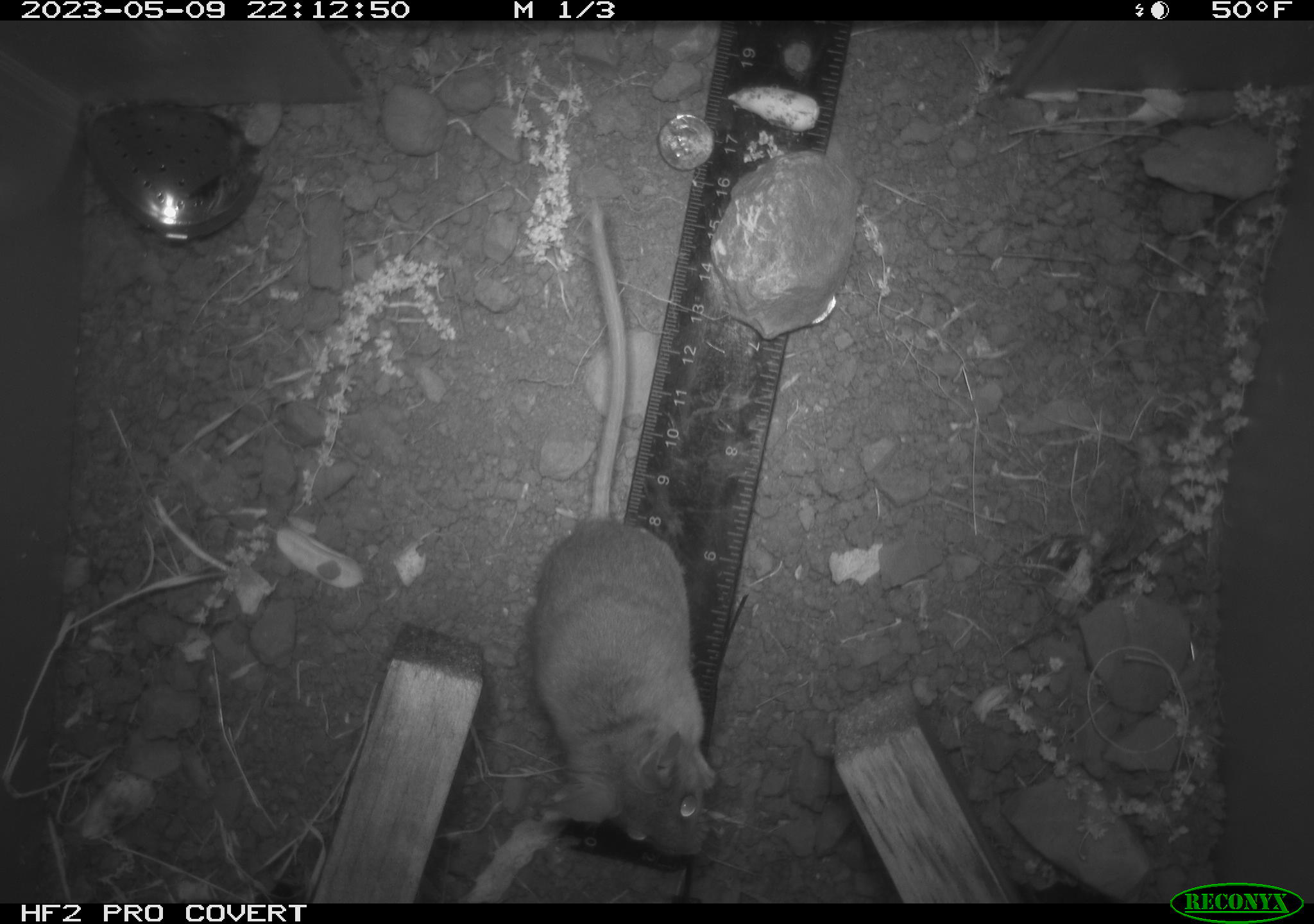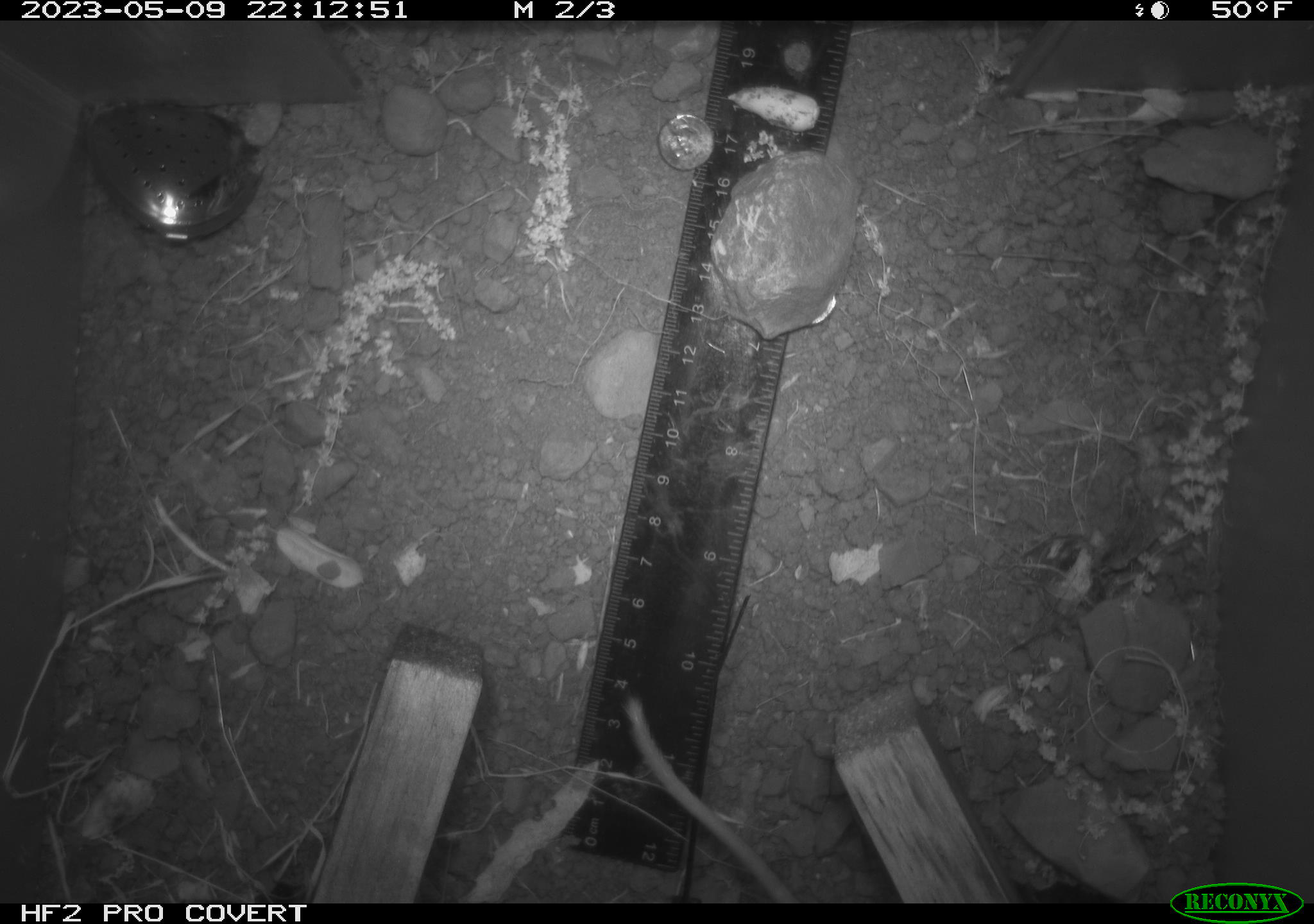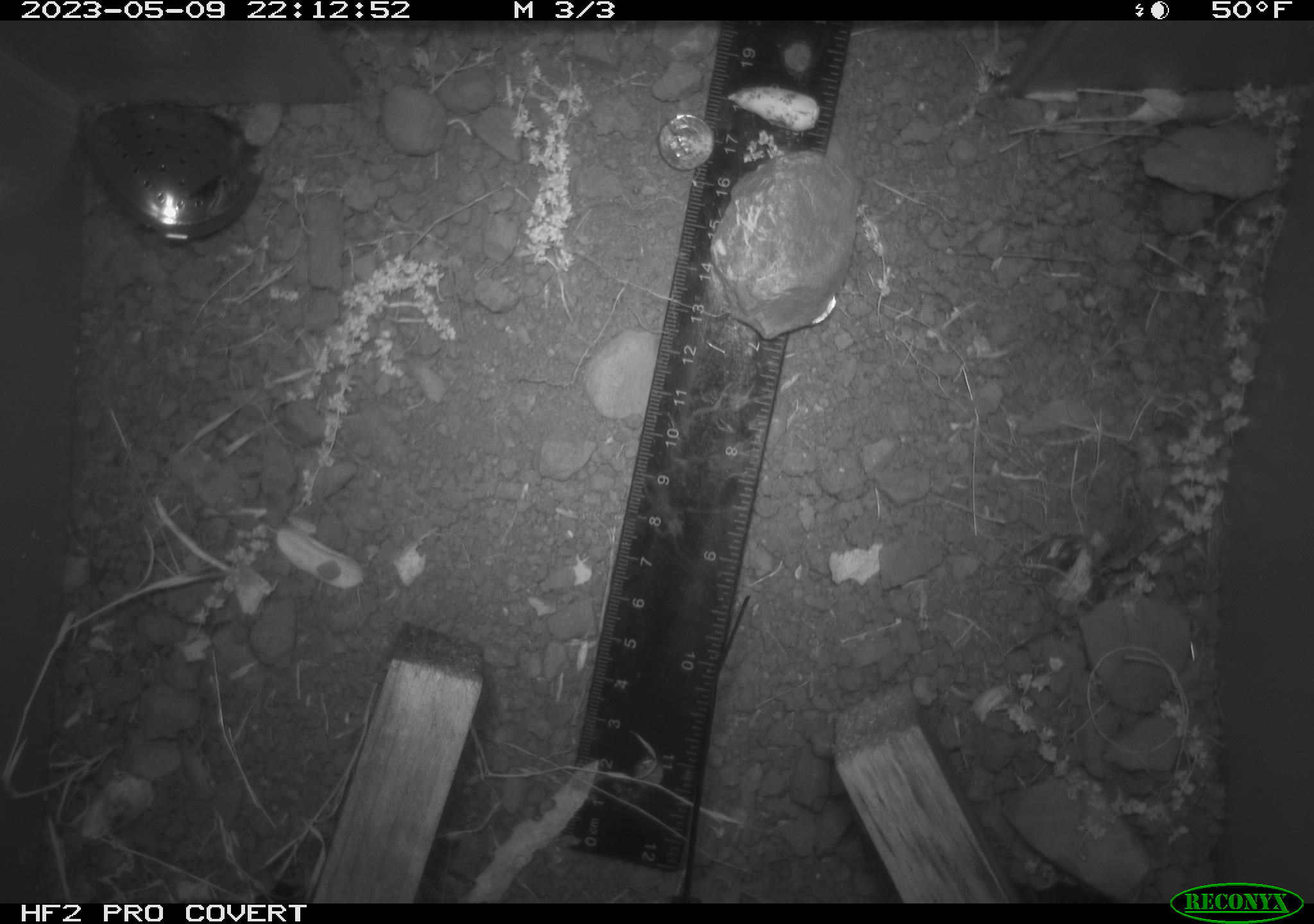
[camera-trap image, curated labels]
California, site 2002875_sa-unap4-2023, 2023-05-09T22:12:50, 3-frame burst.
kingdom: Animalia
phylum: Chordata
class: Mammalia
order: Rodentia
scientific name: Rodentia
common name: mouse species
Mouse species (Rodentia).